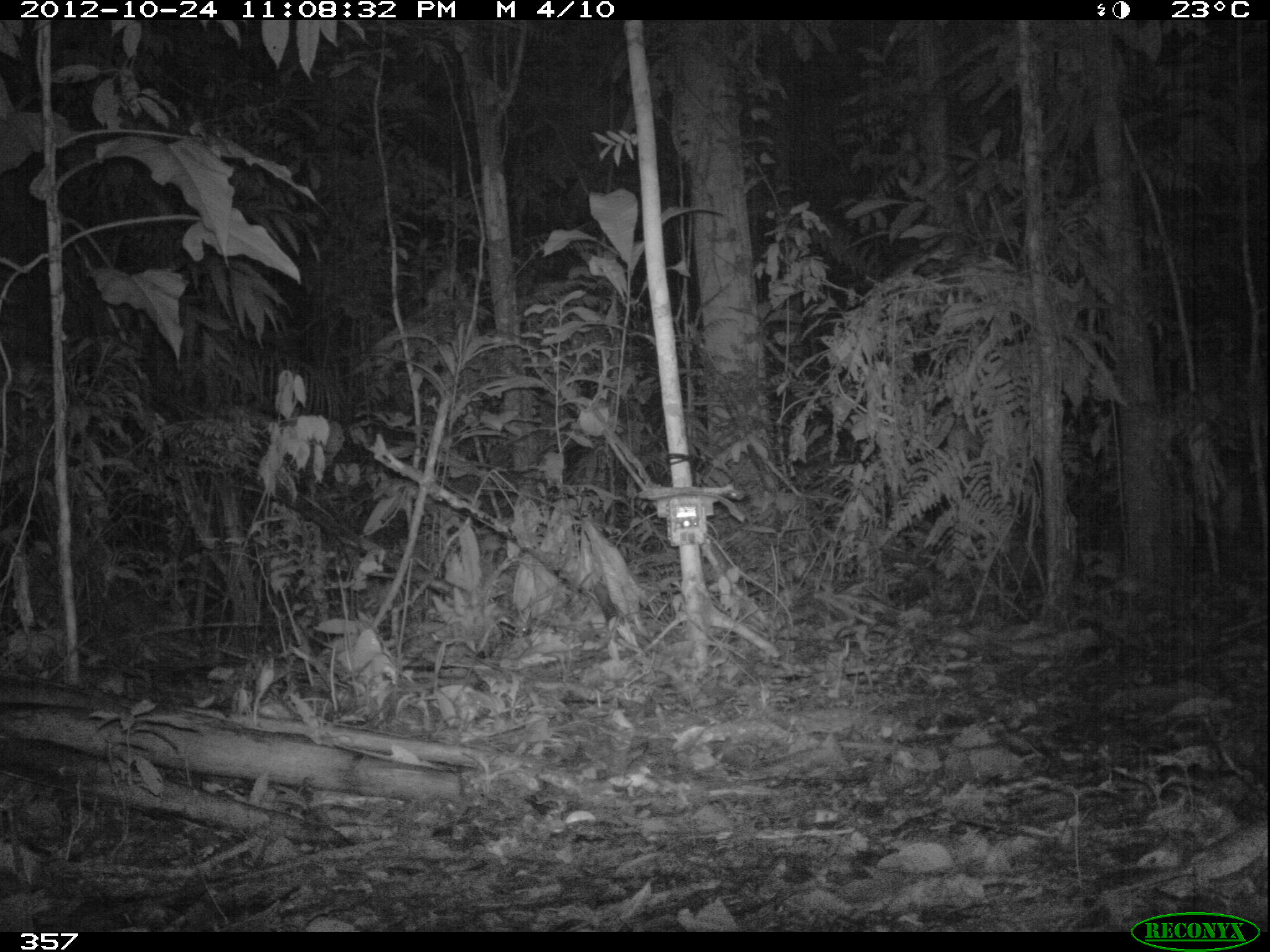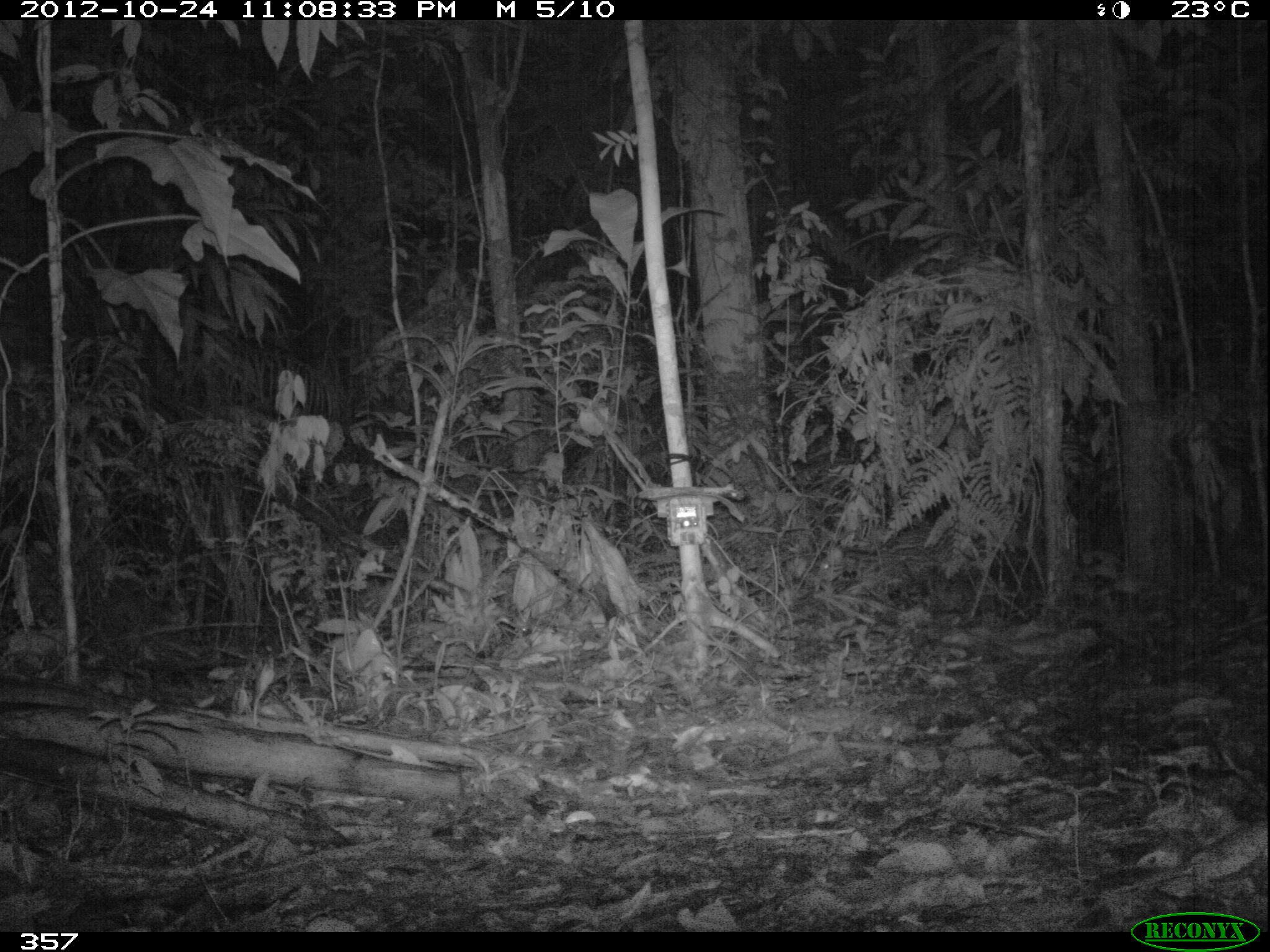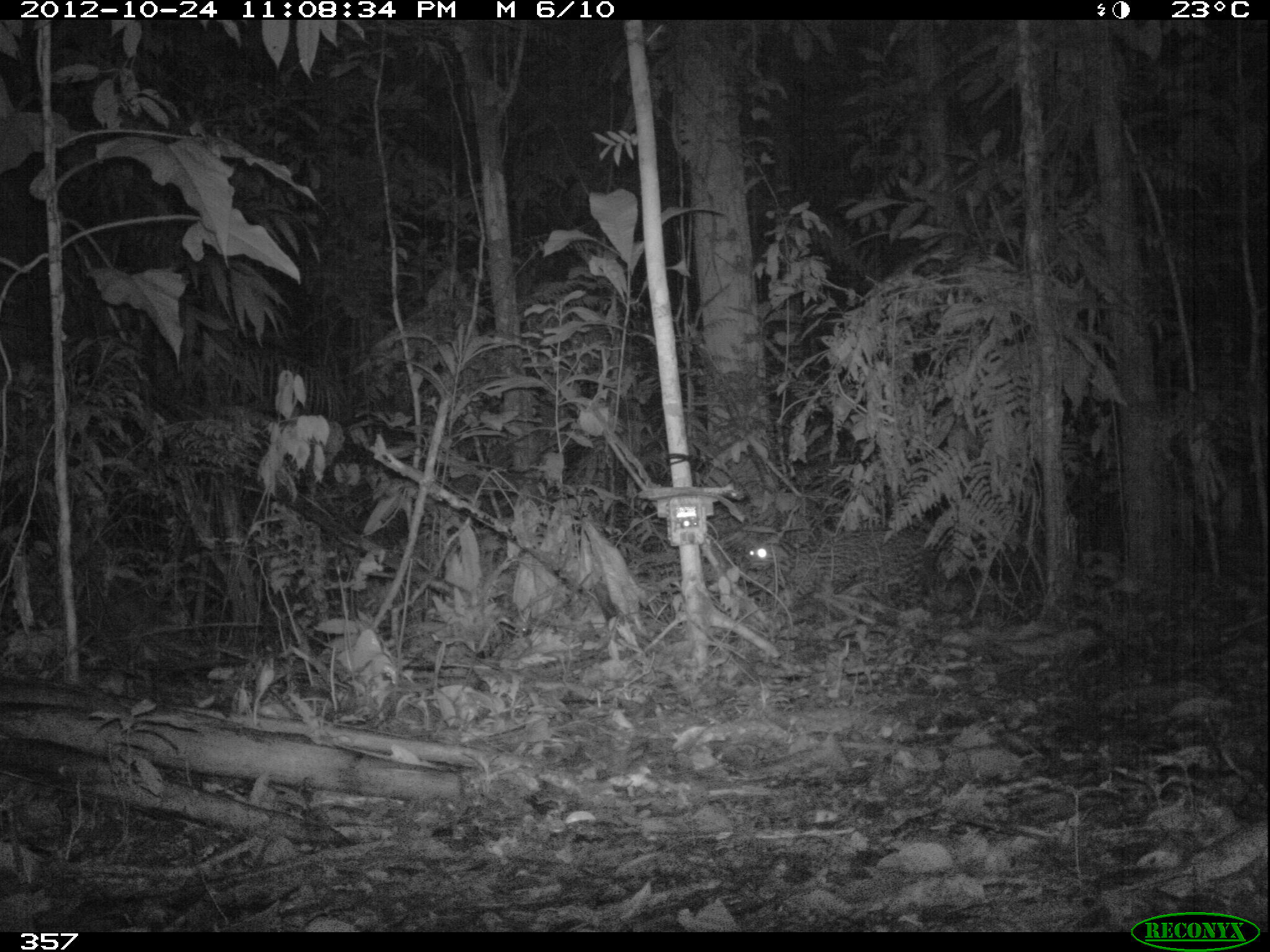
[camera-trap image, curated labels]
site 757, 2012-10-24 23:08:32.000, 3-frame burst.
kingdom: Animalia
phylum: Chordata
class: Mammalia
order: Carnivora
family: Felidae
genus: Leopardus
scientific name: Leopardus pardalis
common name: ocelot